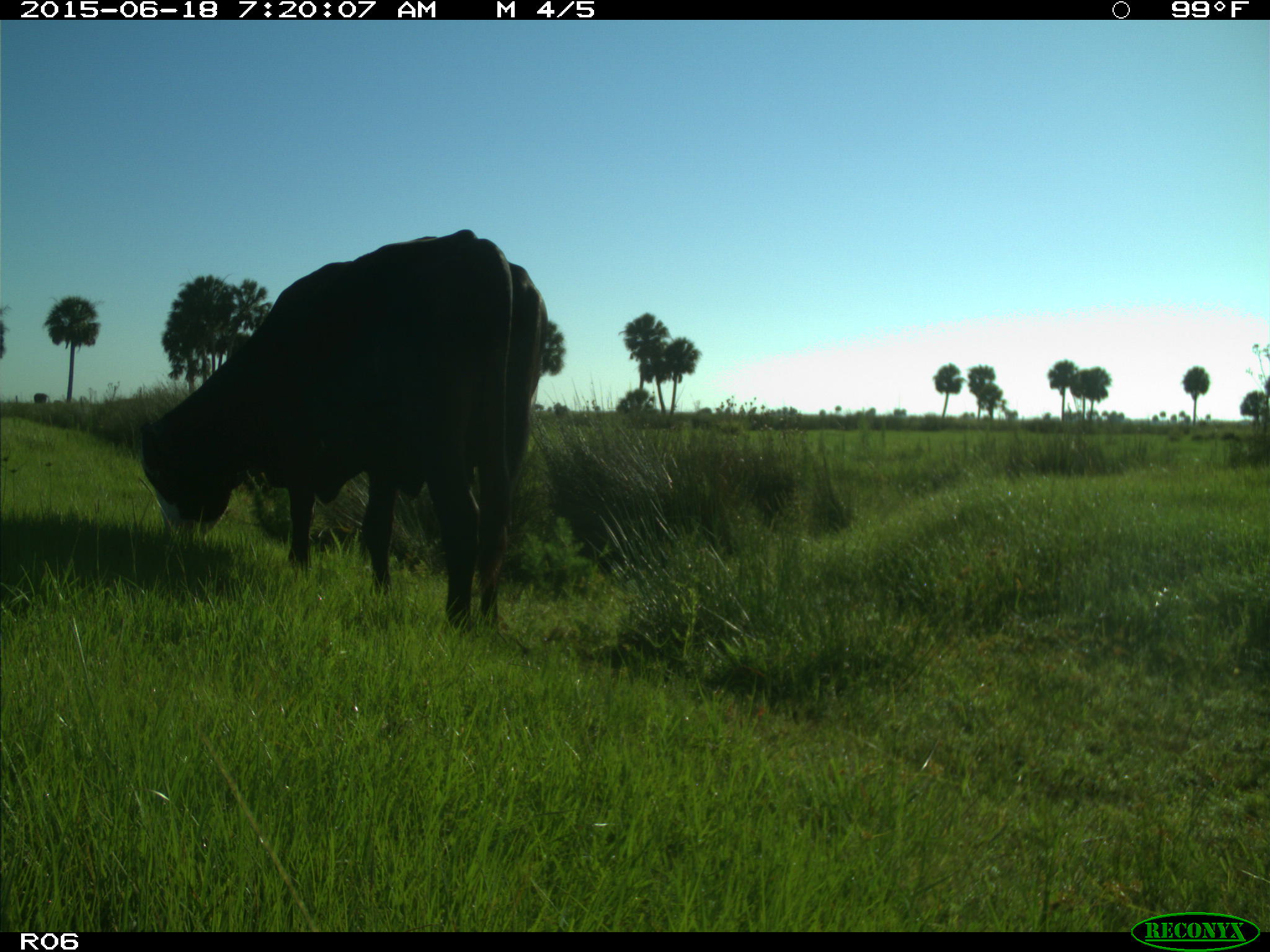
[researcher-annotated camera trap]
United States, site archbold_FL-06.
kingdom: Animalia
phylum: Chordata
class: Mammalia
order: Artiodactyla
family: Bovidae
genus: Bos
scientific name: Bos taurus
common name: domestic cow